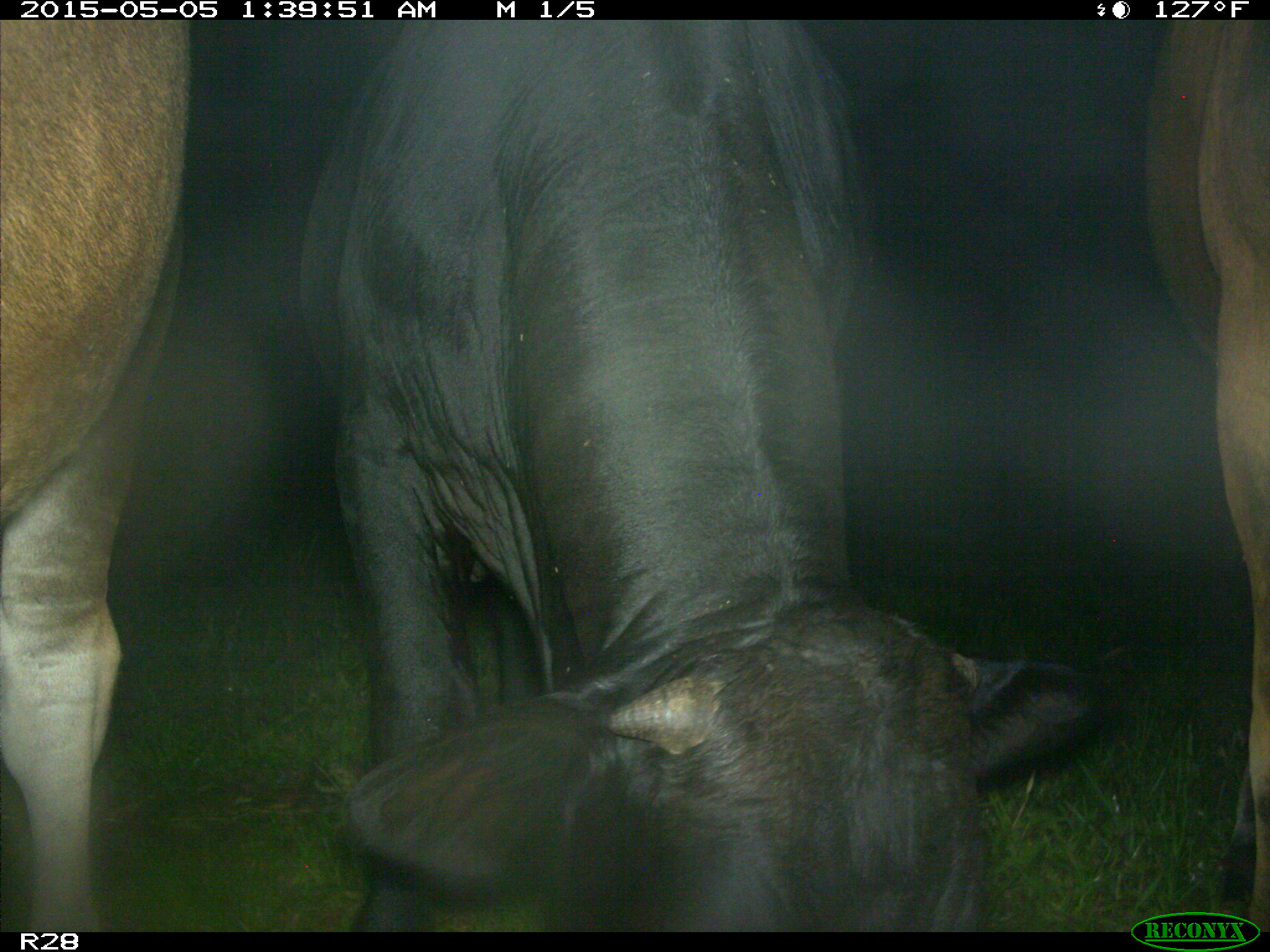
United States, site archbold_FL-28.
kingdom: Animalia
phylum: Chordata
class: Mammalia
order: Artiodactyla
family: Bovidae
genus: Bos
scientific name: Bos taurus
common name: domestic cow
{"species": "Bos taurus (domestic cow)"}